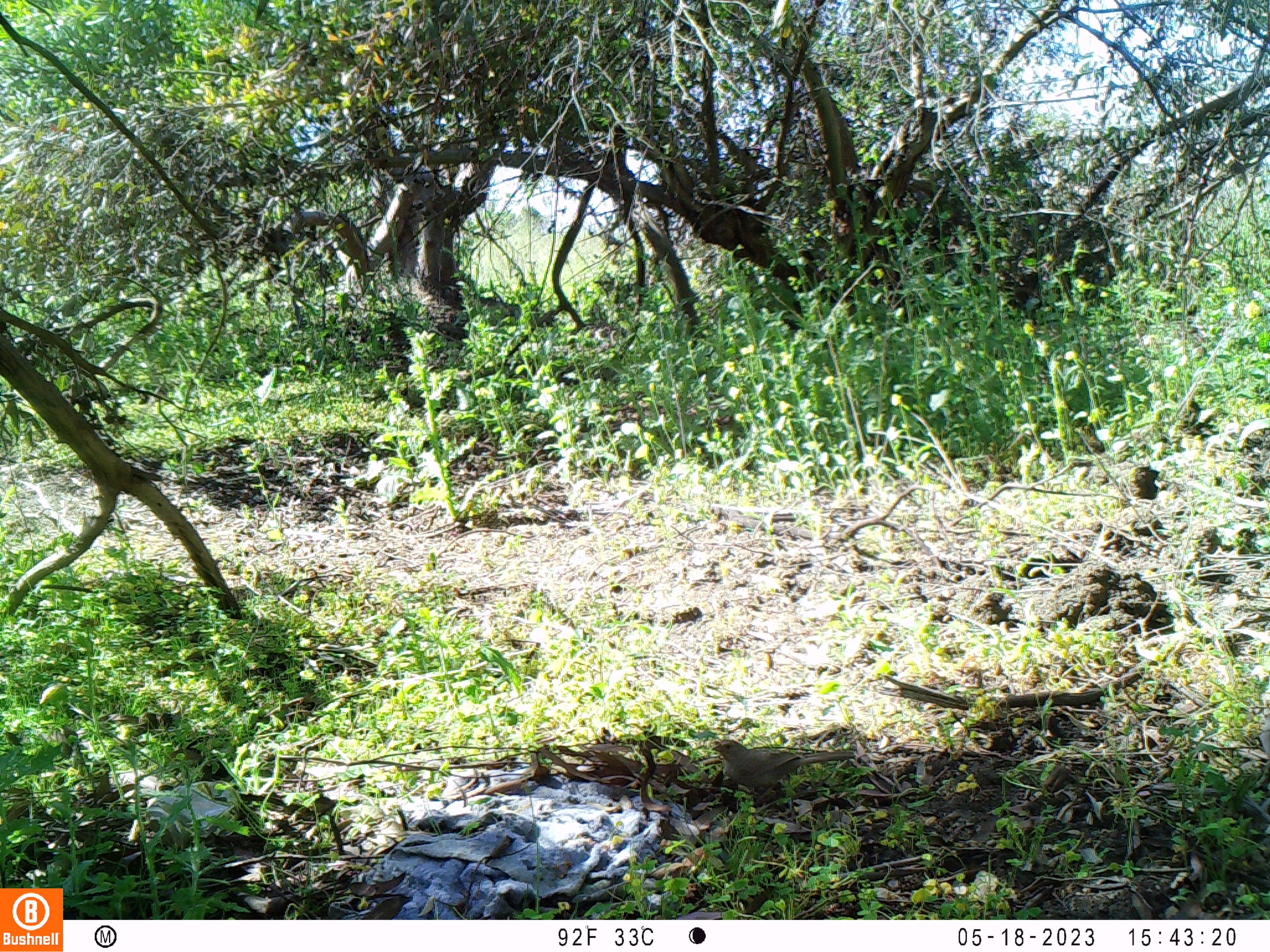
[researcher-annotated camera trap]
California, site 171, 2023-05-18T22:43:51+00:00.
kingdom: Animalia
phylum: Chordata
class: Aves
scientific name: Aves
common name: bird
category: unknown bird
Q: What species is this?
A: Unknown bird (bird) (Aves).